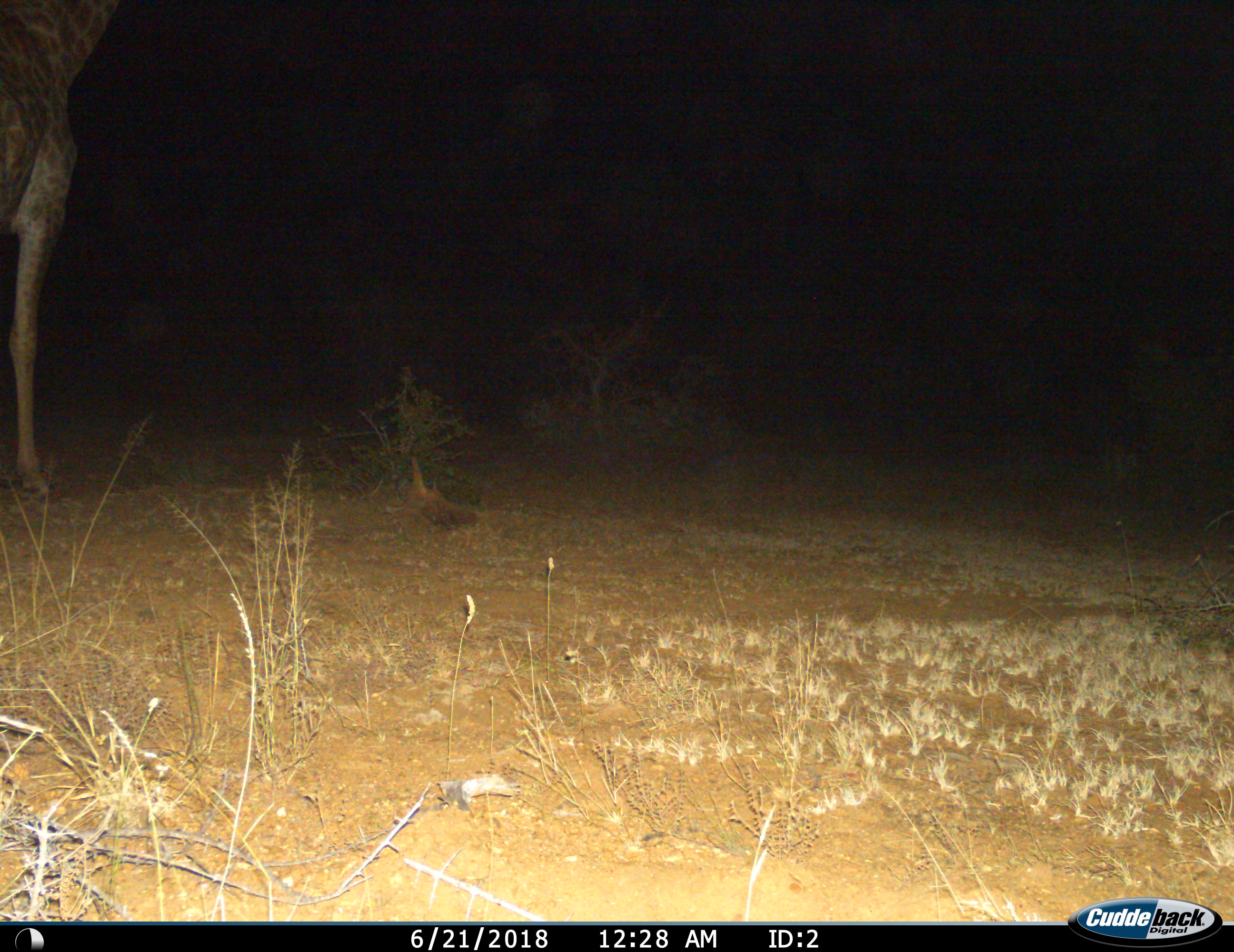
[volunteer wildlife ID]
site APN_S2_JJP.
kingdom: Animalia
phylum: Chordata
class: Mammalia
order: Artiodactyla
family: Giraffidae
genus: Giraffa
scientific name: Giraffa camelopardalis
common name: giraffe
Giraffe (Giraffa camelopardalis), count 1. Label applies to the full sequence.